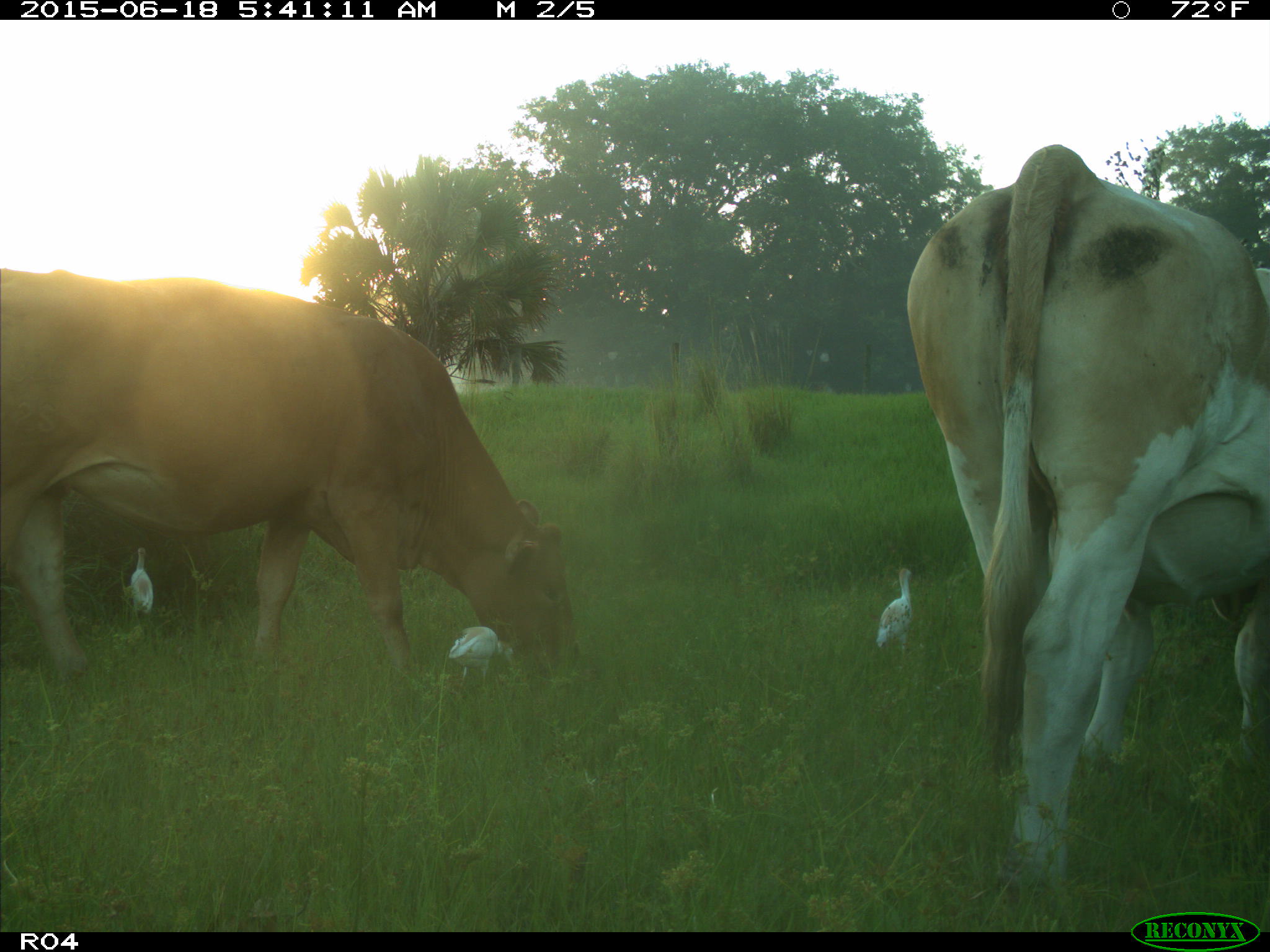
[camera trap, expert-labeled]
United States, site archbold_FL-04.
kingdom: Animalia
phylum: Chordata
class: Mammalia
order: Artiodactyla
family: Bovidae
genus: Bos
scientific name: Bos taurus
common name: domestic cow